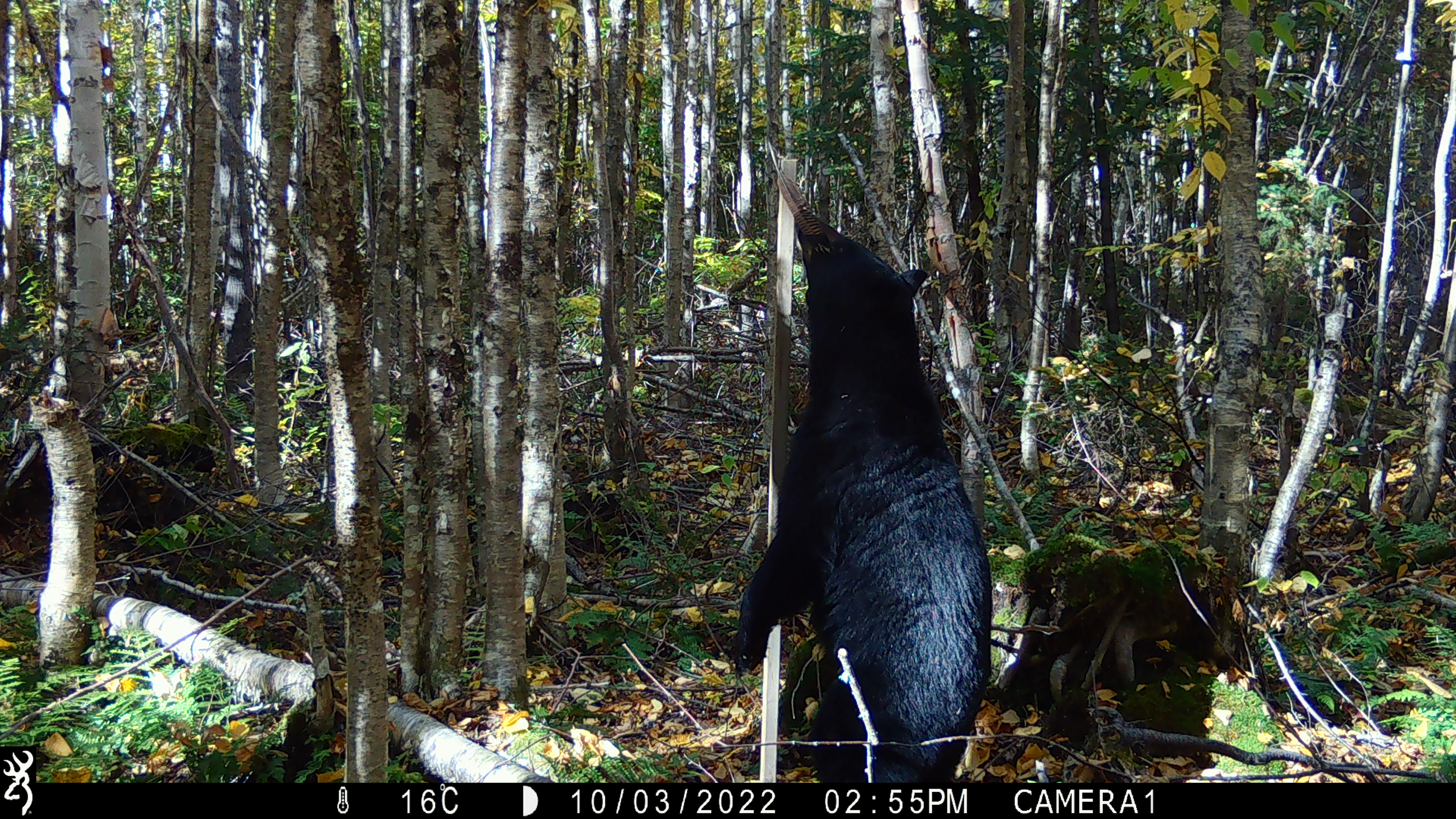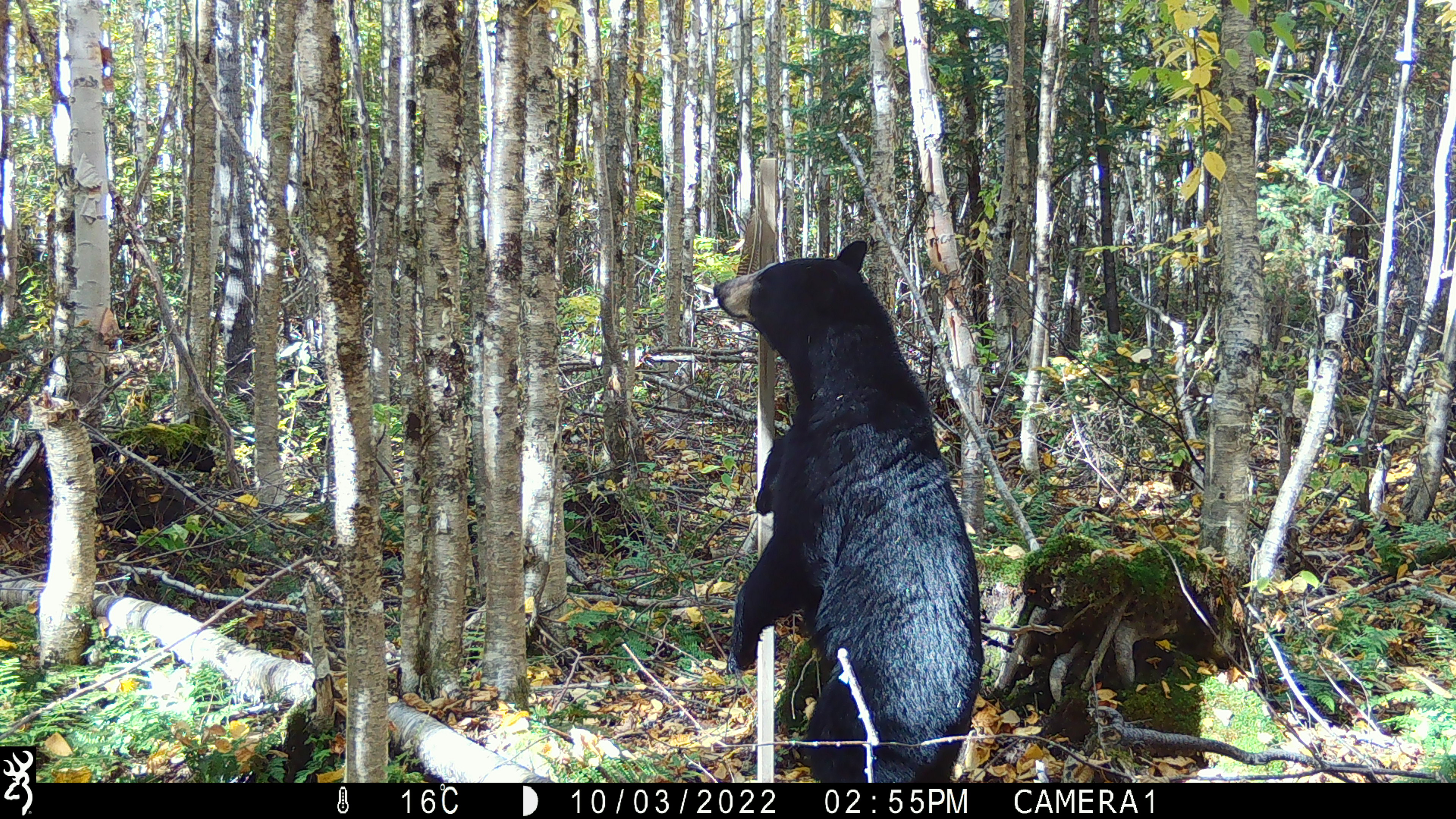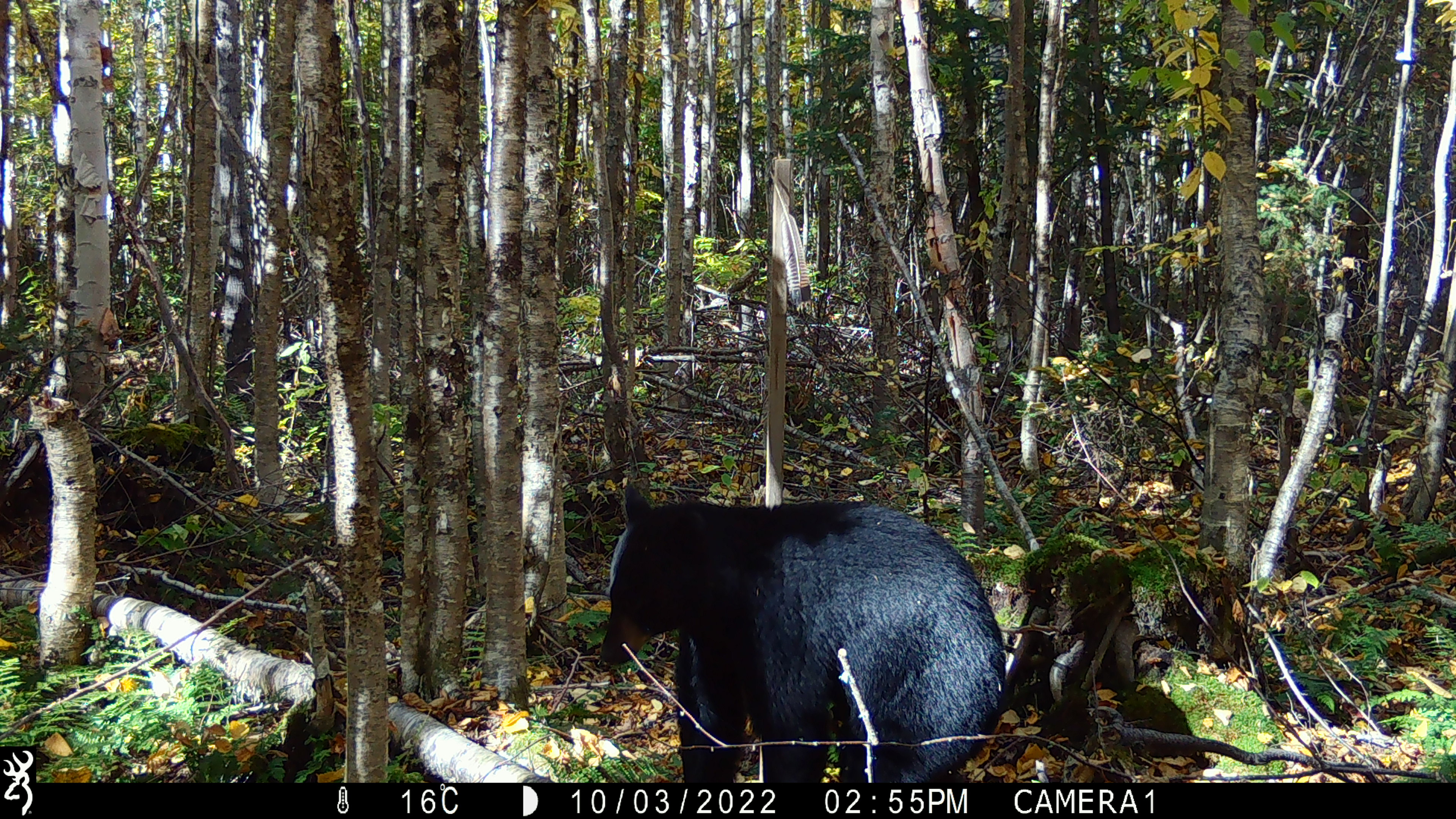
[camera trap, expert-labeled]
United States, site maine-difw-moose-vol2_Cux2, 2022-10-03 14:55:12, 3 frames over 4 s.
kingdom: Animalia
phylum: Chordata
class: Mammalia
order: Carnivora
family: Ursidae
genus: Ursus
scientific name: Ursus americanus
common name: black bear